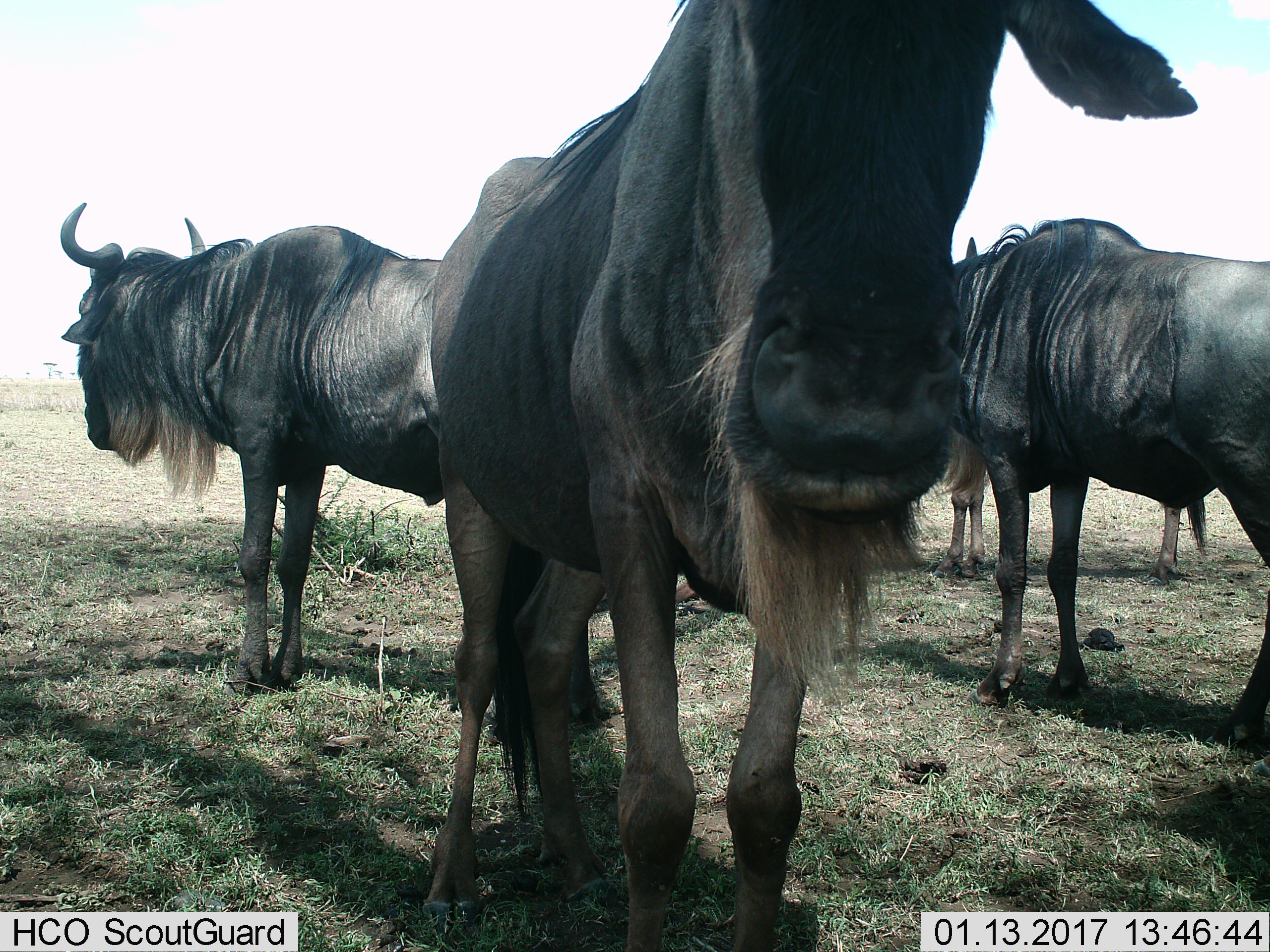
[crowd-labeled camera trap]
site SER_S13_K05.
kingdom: Animalia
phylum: Chordata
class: Mammalia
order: Artiodactyla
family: Bovidae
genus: Connochaetes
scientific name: Connochaetes taurinus taurinus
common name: blue wildebeest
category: wildebeestblue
Wildebeestblue (blue wildebeest) (Connochaetes taurinus taurinus), count 4. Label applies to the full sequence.